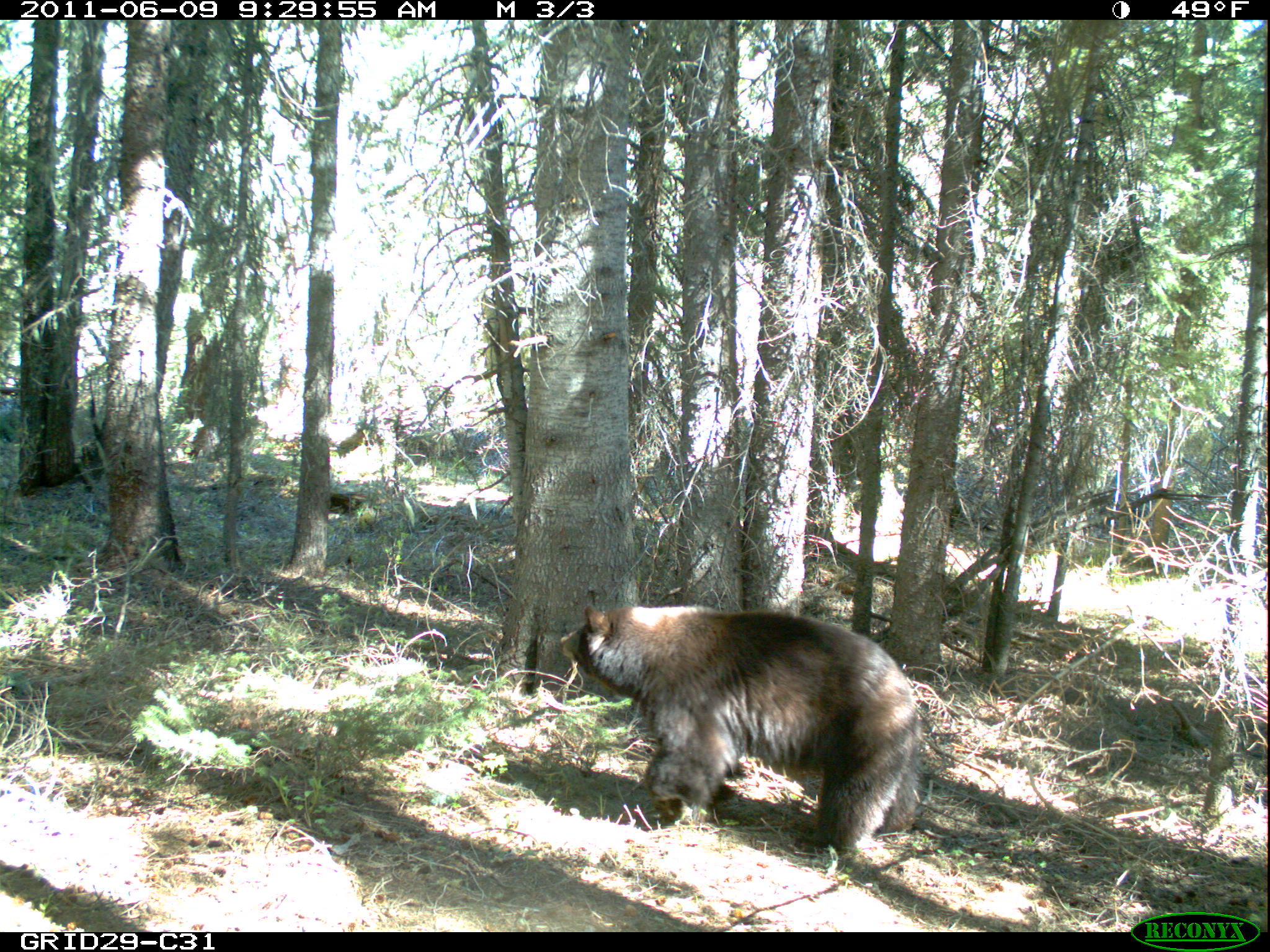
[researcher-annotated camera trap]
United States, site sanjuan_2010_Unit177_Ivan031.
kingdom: Animalia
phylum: Chordata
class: Mammalia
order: Carnivora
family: Ursidae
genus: Ursus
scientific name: Ursus americanus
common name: american black bear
Ursus americanus (american black bear).